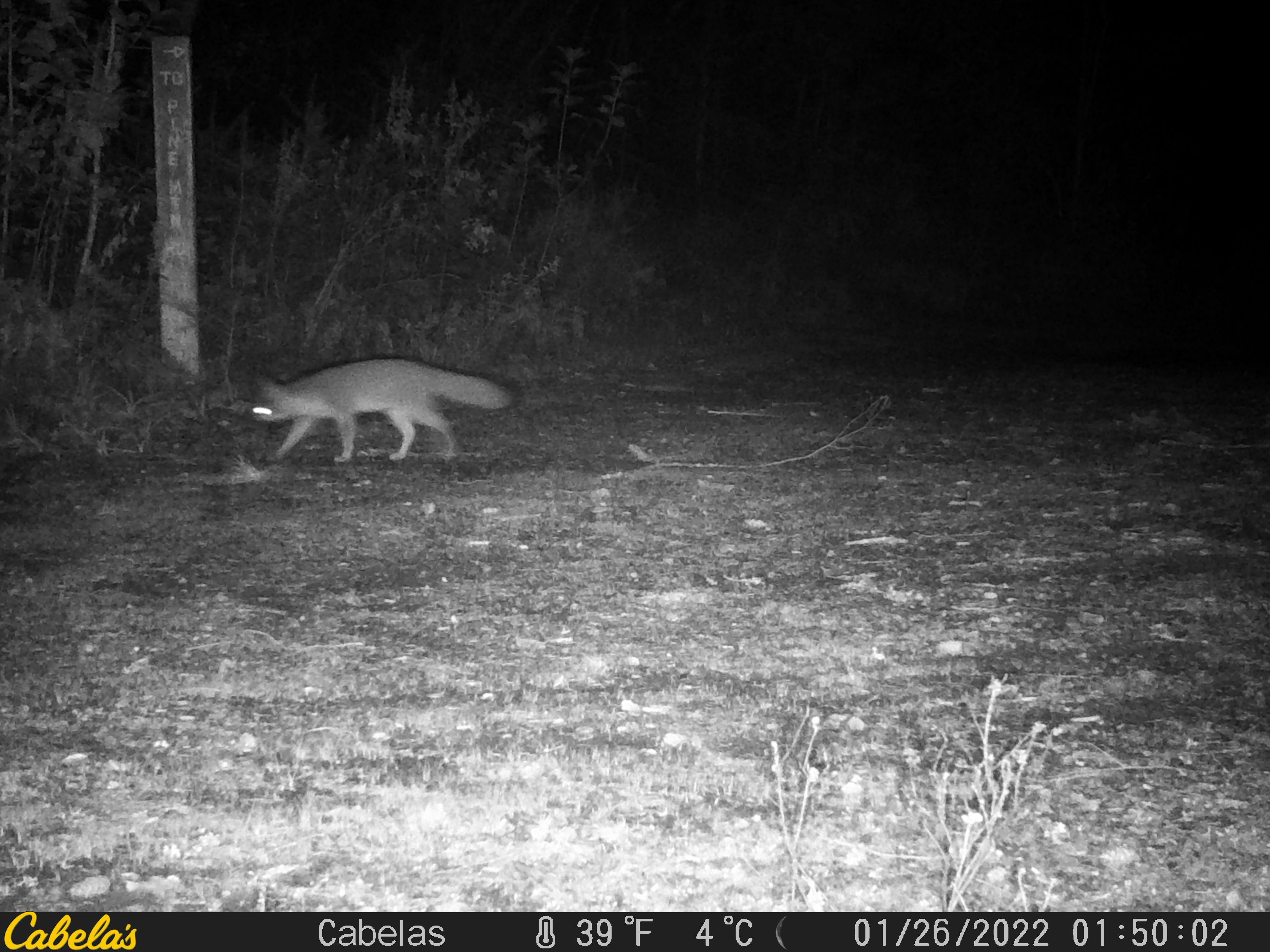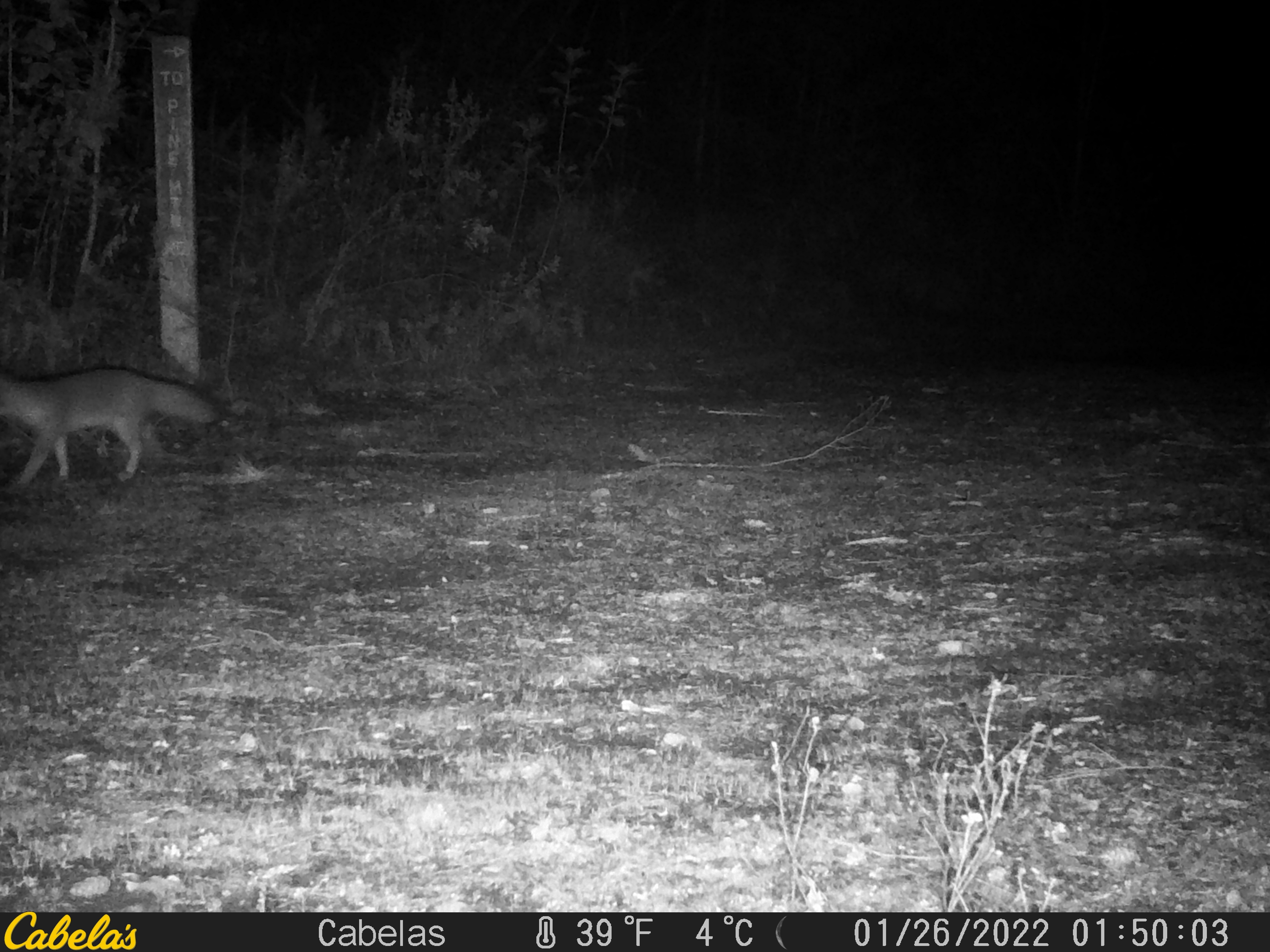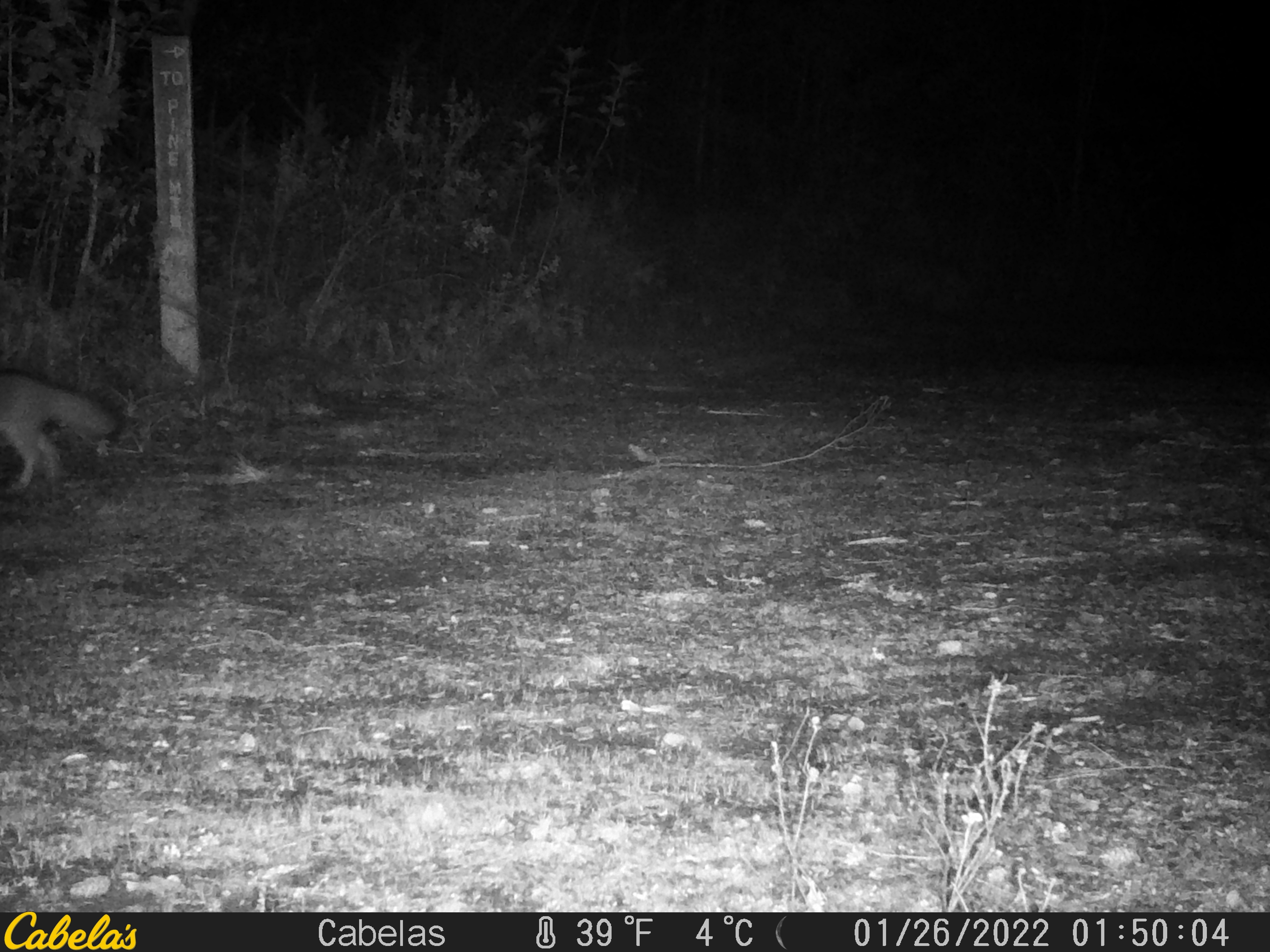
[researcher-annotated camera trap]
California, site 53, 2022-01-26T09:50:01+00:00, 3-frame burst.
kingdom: Animalia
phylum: Chordata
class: Mammalia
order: Carnivora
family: Canidae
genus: Urocyon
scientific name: Urocyon cinereoargenteus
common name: gray fox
Gray fox (Urocyon cinereoargenteus).